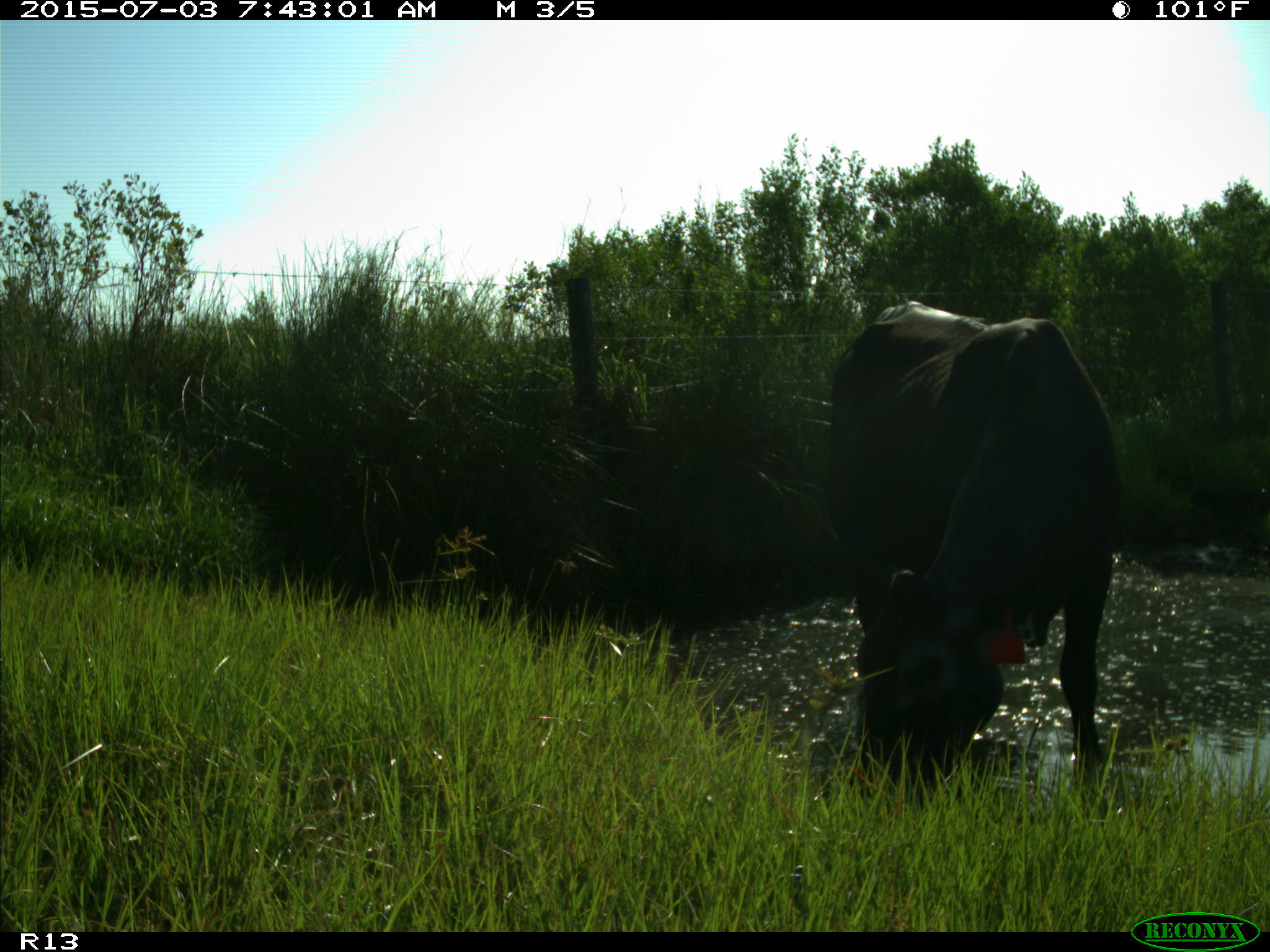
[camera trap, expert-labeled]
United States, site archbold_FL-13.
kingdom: Animalia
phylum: Chordata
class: Mammalia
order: Artiodactyla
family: Bovidae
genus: Bos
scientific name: Bos taurus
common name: domestic cow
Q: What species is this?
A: Bos taurus (domestic cow).